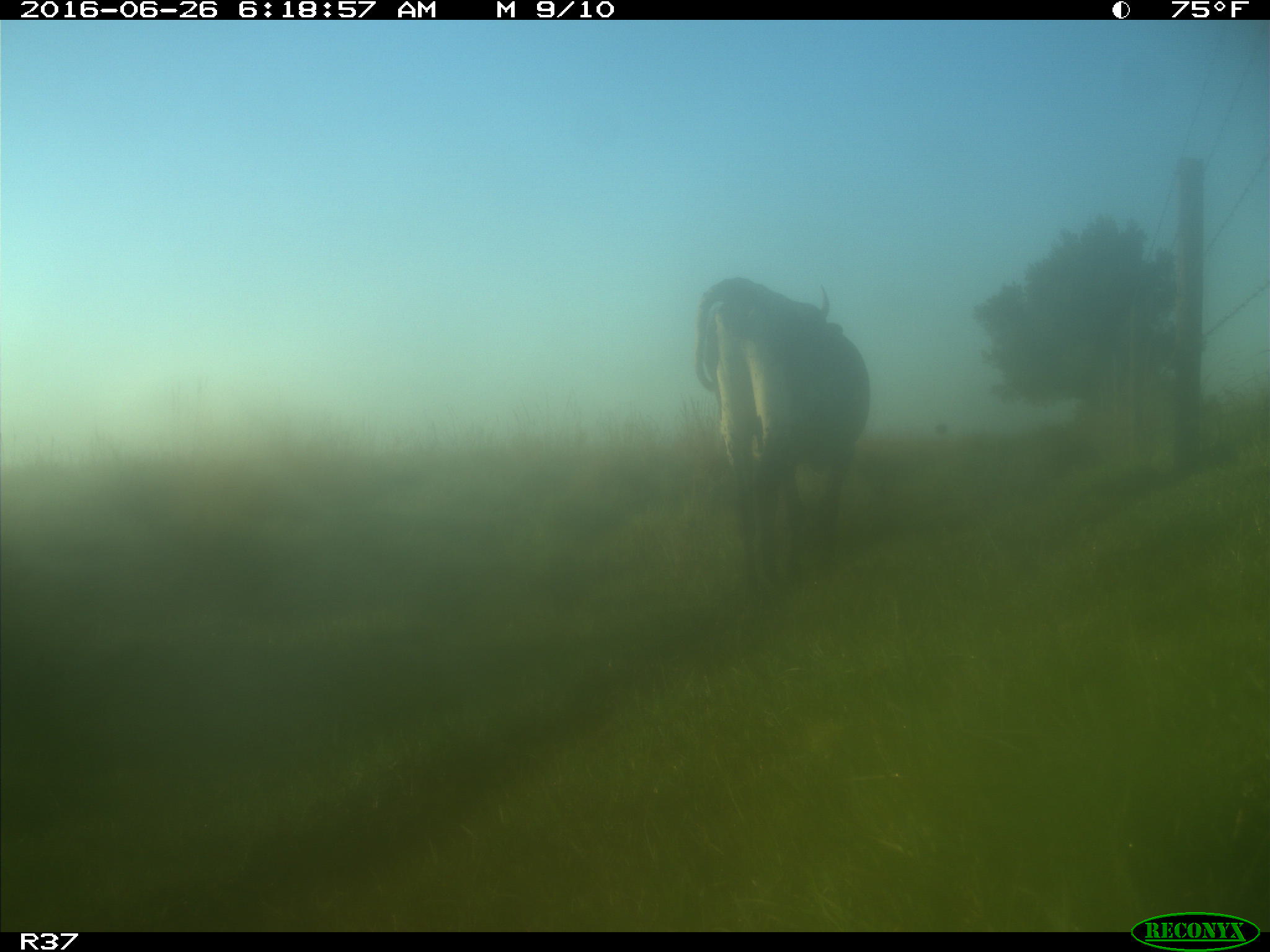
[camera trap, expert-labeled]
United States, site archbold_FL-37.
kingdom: Animalia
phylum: Chordata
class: Mammalia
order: Artiodactyla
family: Bovidae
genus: Bos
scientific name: Bos taurus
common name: domestic cow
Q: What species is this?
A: Bos taurus (domestic cow).